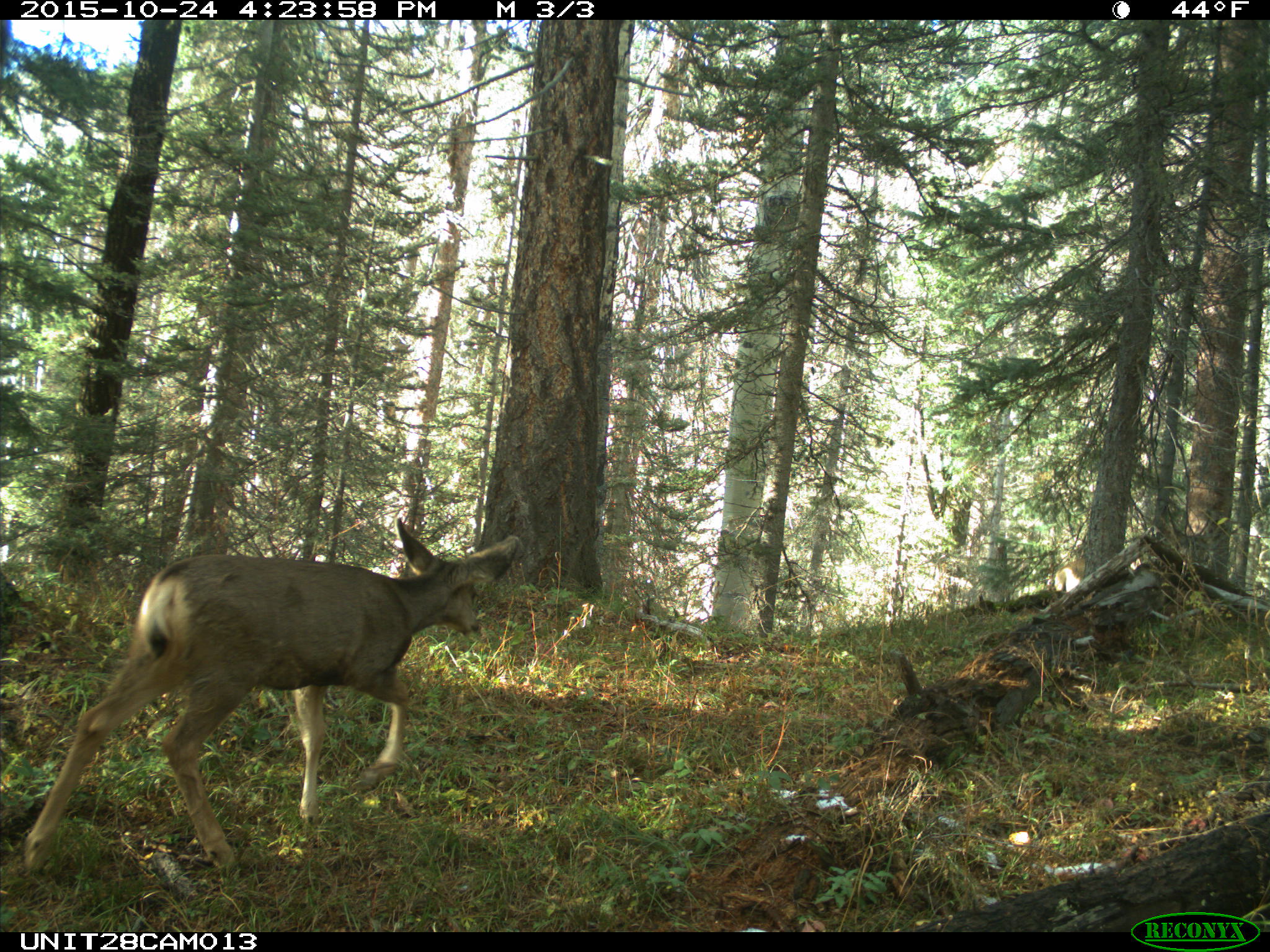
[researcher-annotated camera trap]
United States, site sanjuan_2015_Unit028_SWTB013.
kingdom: Animalia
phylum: Chordata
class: Mammalia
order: Artiodactyla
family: Cervidae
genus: Odocoileus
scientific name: Odocoileus hemionus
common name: mule deer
Odocoileus hemionus (mule deer).